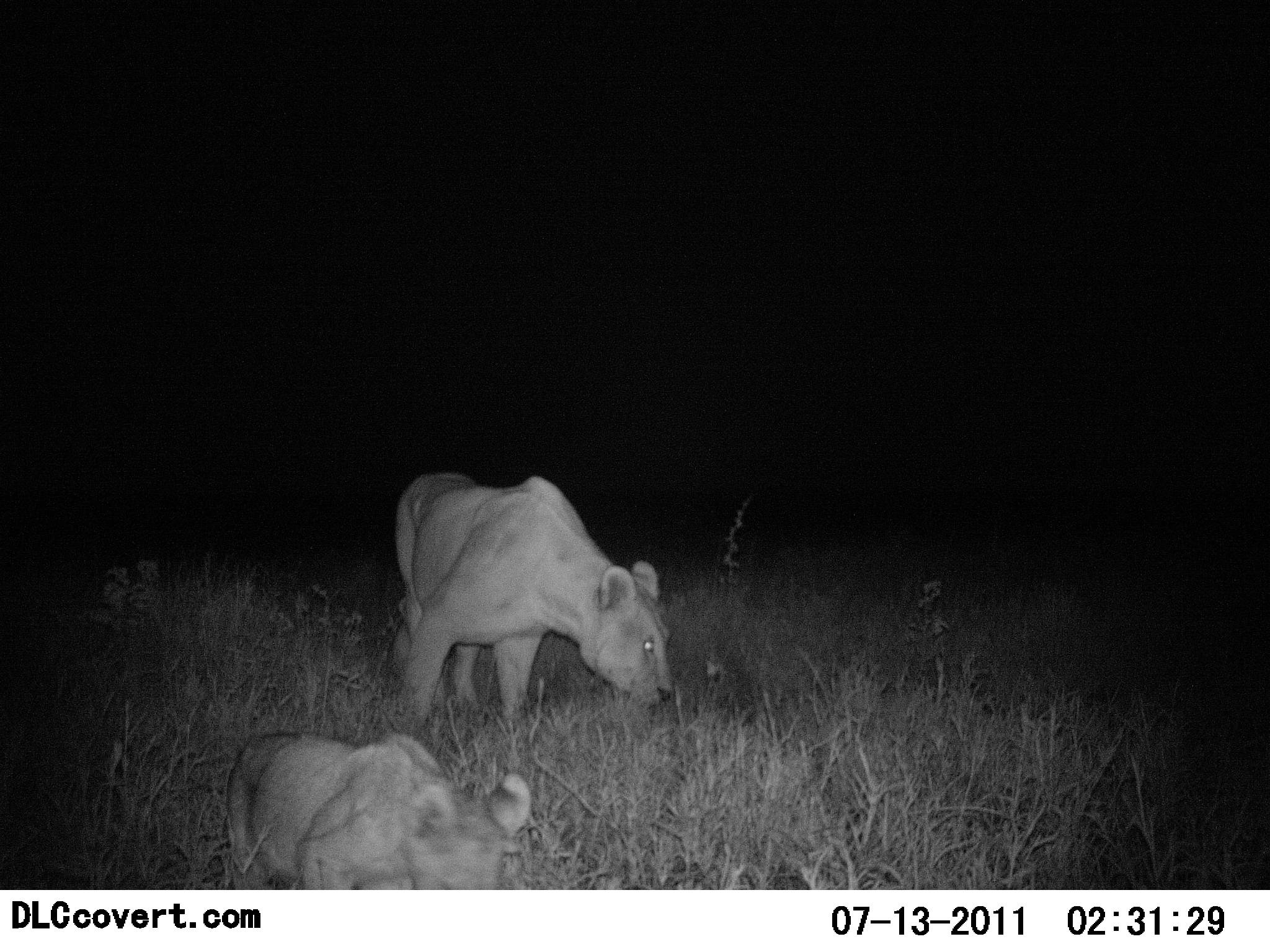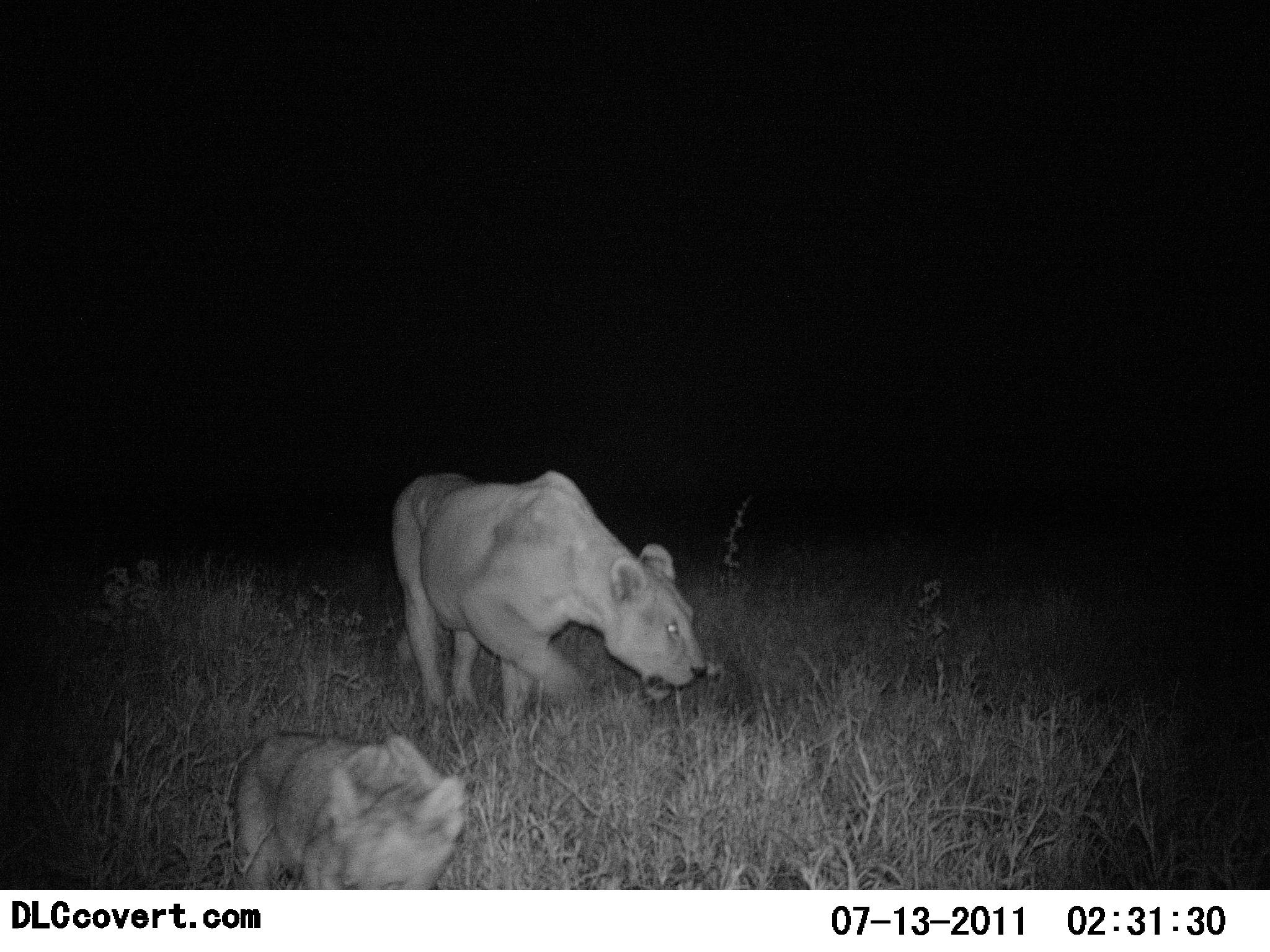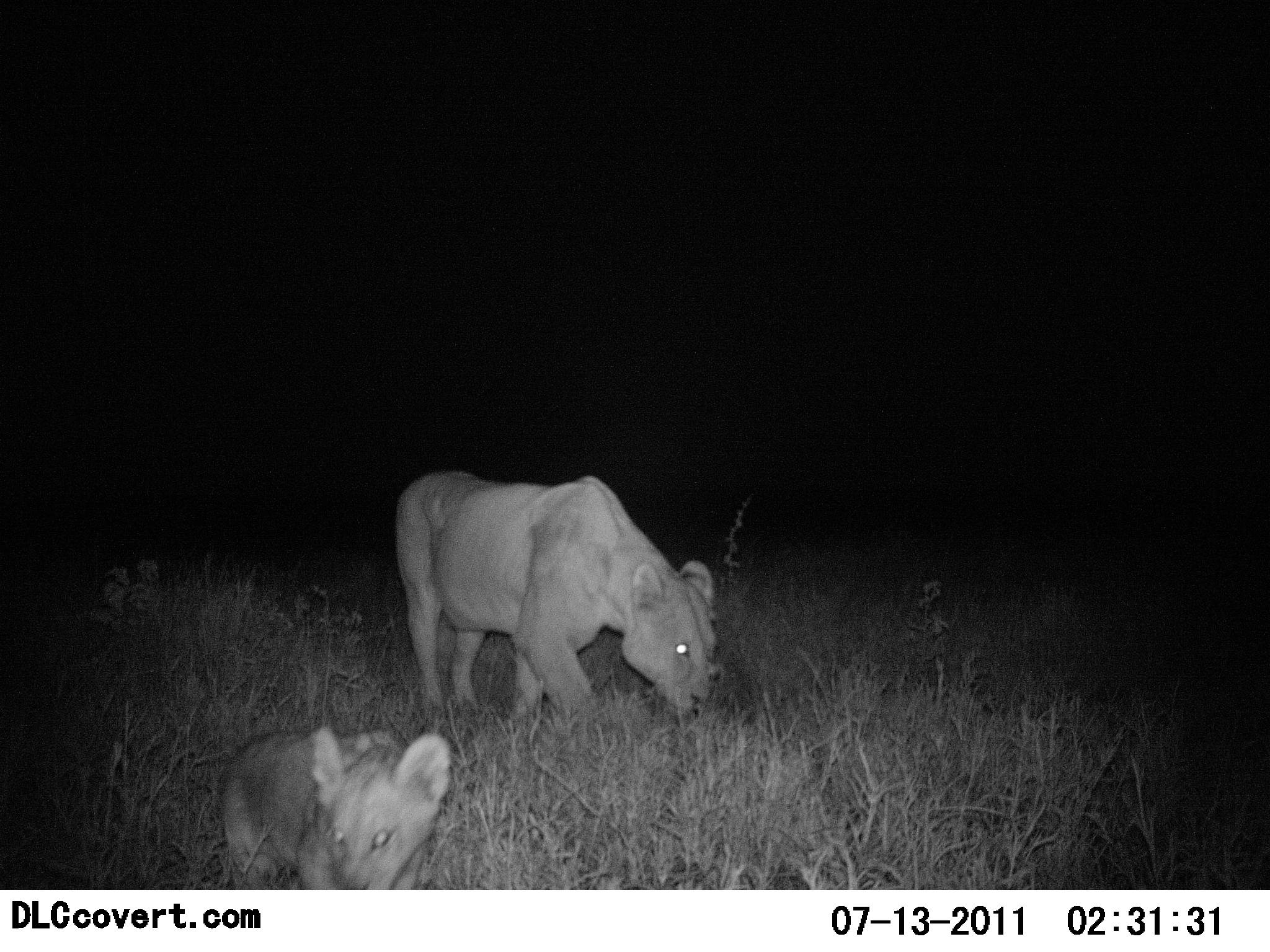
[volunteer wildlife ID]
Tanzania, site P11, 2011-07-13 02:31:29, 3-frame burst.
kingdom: Animalia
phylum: Chordata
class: Mammalia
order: Carnivora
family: Felidae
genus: Panthera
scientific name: Panthera leo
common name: lion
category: lionfemale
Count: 2.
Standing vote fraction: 10%.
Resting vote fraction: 0%.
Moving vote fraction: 100%.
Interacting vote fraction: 0%.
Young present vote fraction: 90%.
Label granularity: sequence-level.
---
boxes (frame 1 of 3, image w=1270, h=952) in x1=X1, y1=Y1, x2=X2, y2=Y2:
animal: x1=385, y1=470, x2=677, y2=743; x1=228, y1=731, x2=532, y2=891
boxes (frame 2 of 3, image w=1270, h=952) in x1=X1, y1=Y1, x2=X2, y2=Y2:
animal: x1=389, y1=470, x2=708, y2=734; x1=223, y1=733, x2=469, y2=889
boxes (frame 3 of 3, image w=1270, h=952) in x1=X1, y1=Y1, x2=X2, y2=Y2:
animal: x1=394, y1=467, x2=721, y2=729; x1=219, y1=726, x2=452, y2=890